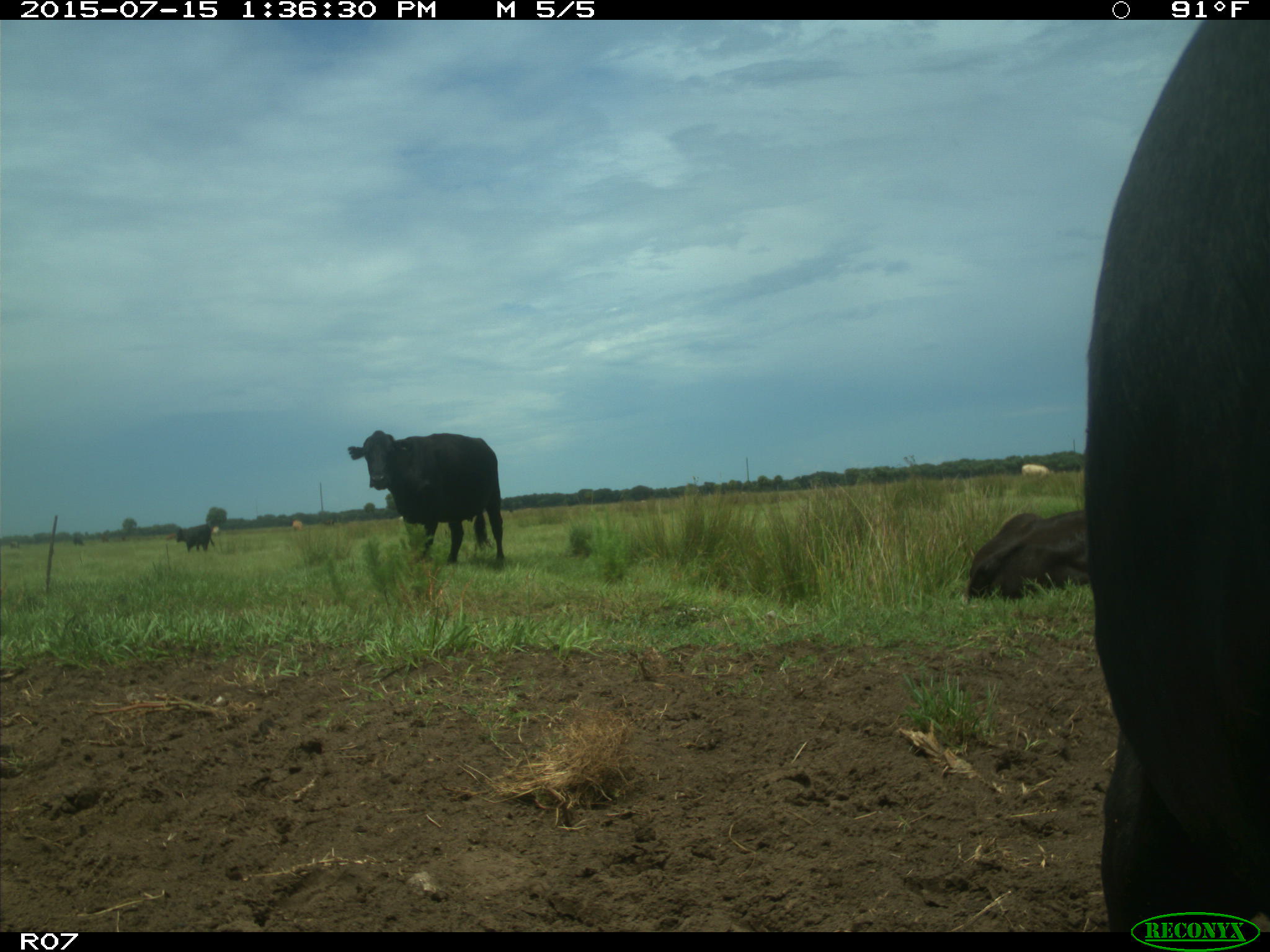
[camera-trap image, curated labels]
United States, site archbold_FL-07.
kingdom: Animalia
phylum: Chordata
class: Mammalia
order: Artiodactyla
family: Bovidae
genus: Bos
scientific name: Bos taurus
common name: domestic cow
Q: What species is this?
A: Bos taurus (domestic cow).